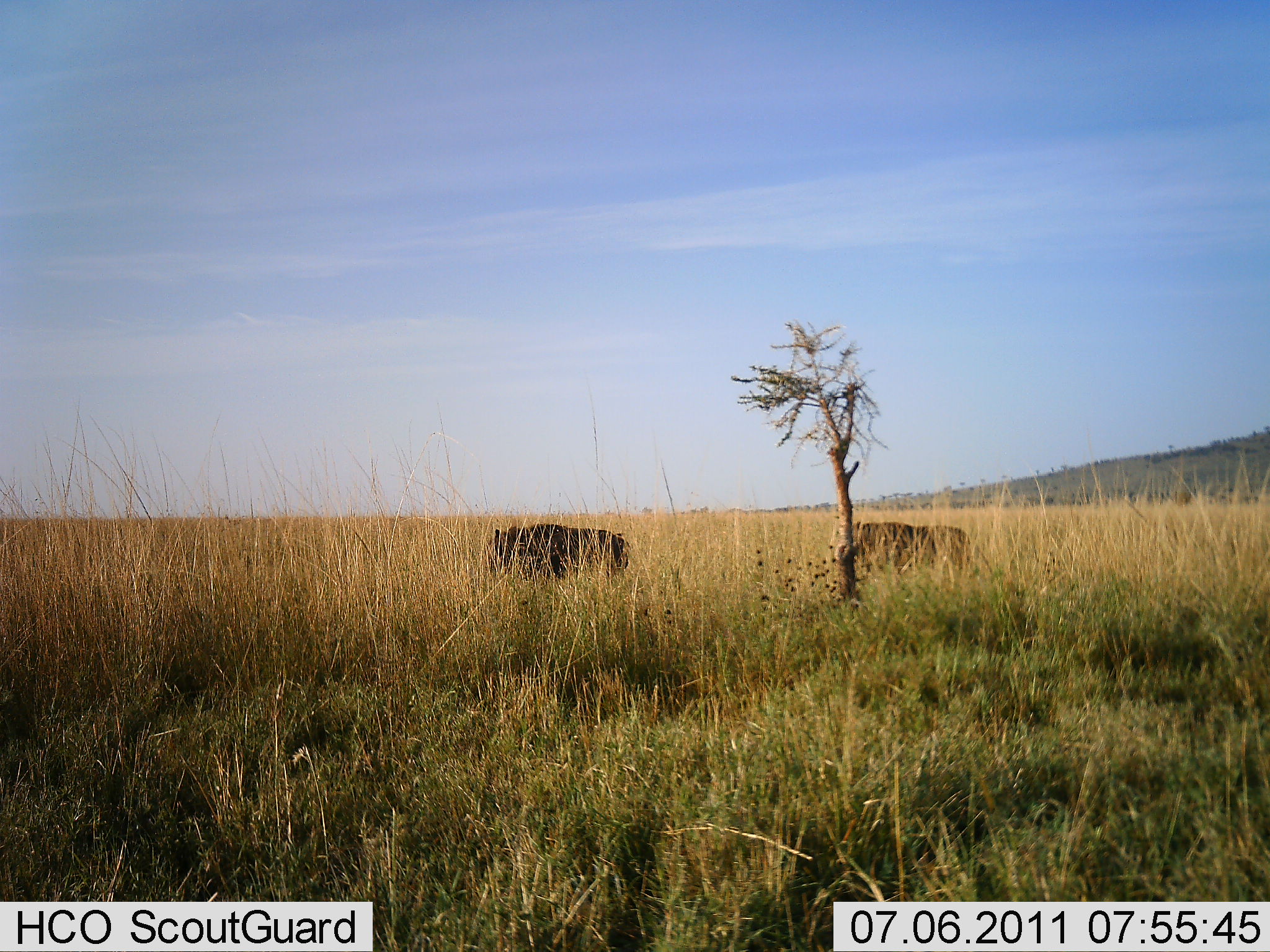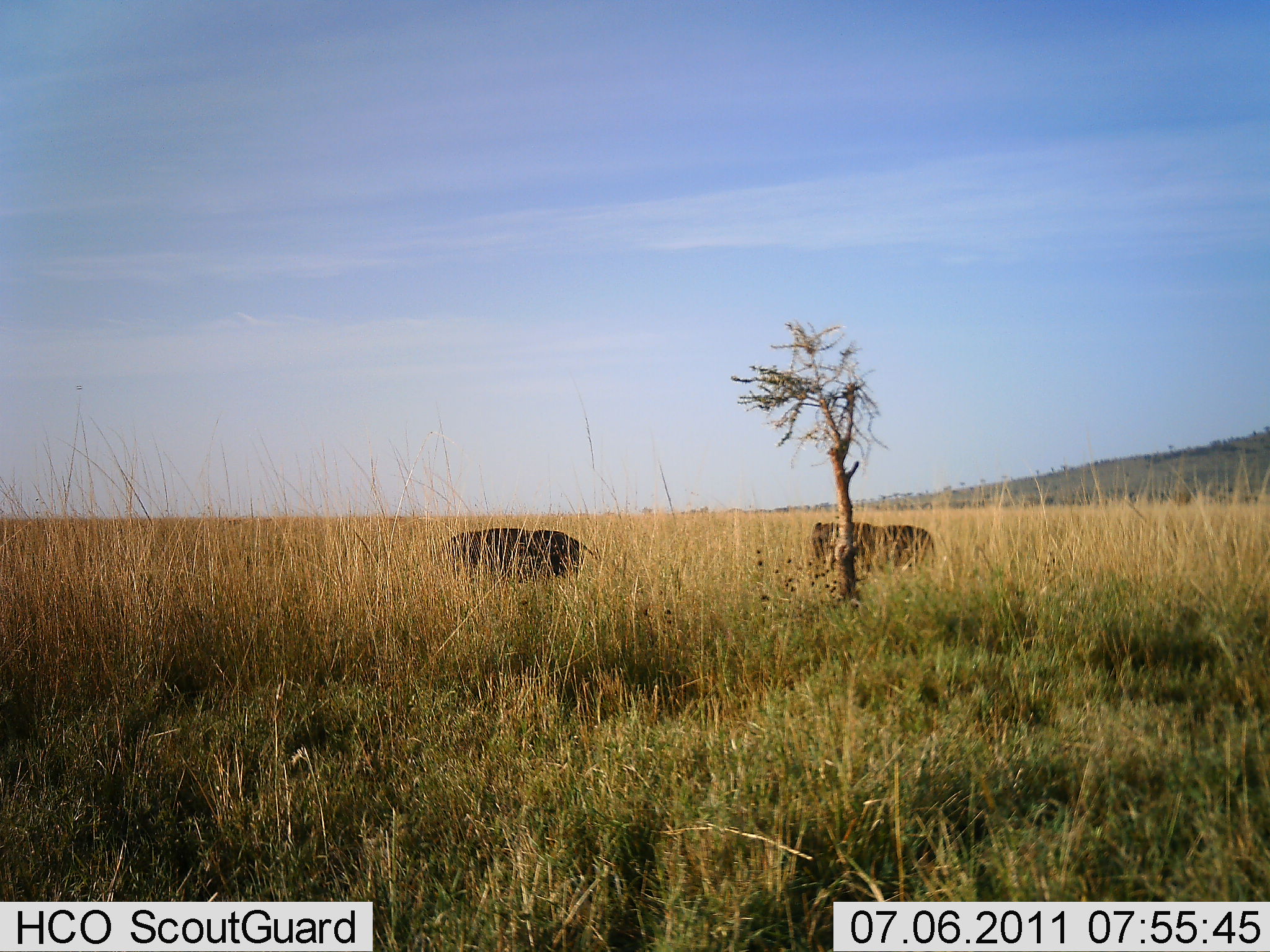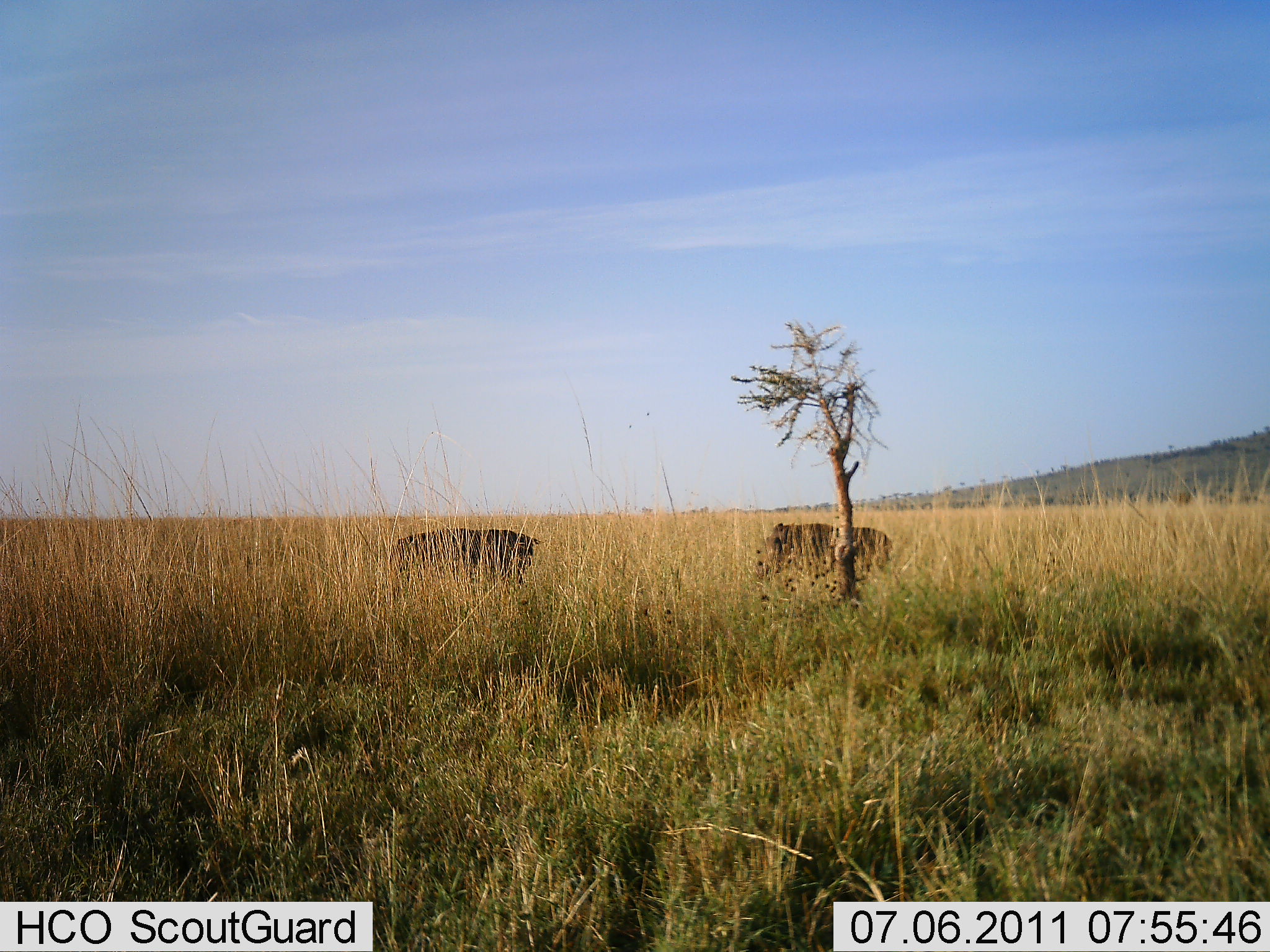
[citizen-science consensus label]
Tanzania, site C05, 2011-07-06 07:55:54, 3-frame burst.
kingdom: Animalia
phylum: Chordata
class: Mammalia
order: Artiodactyla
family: Suidae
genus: Phacochoerus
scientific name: Phacochoerus africanus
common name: warthog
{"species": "warthog (Phacochoerus africanus)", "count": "2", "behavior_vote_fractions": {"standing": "0%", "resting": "0%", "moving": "100%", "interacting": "0%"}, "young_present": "0%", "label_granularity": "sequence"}